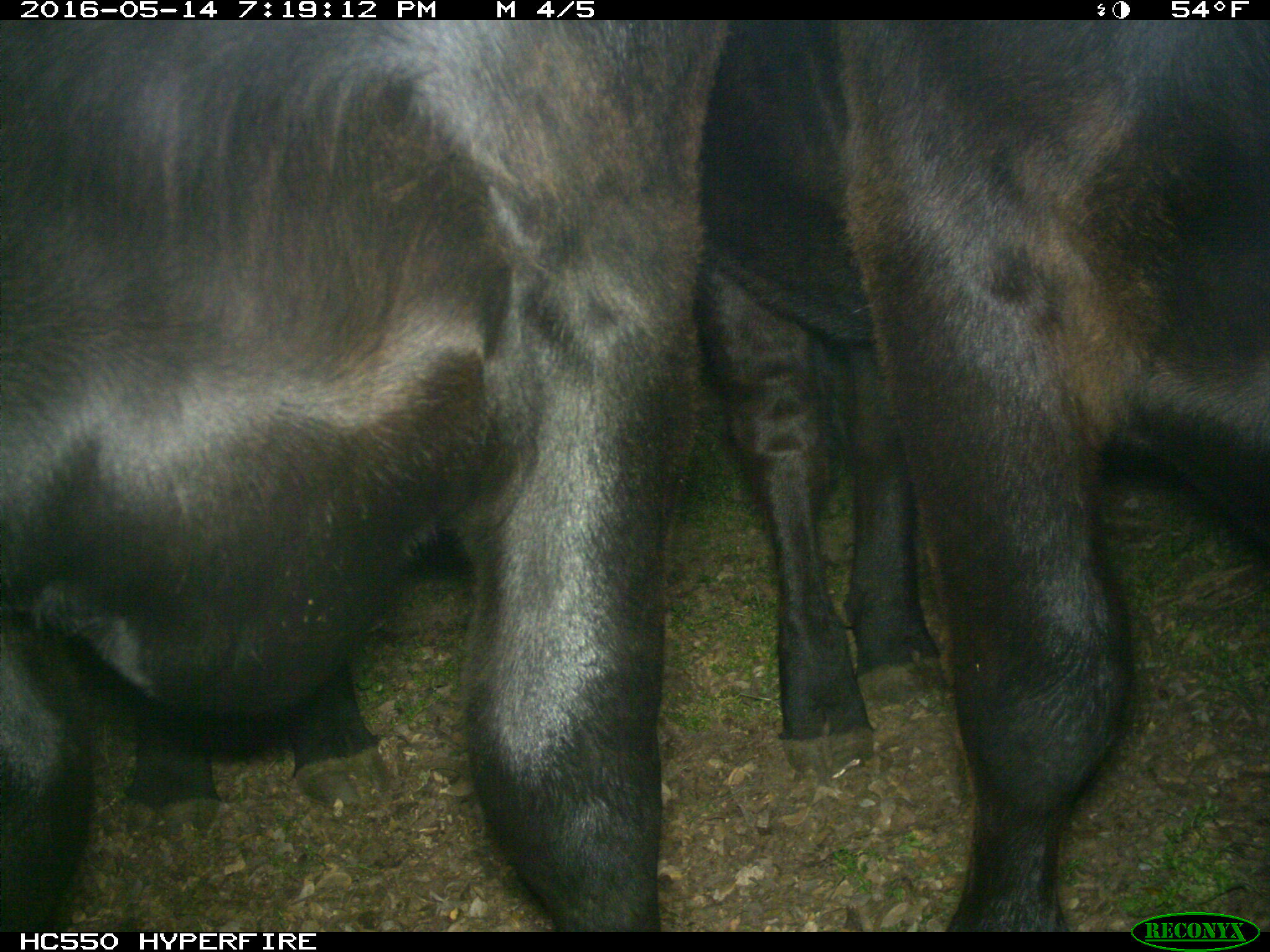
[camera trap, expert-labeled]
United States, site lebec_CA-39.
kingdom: Animalia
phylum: Chordata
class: Mammalia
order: Artiodactyla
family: Bovidae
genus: Bos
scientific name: Bos taurus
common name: domestic cow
Bos taurus (domestic cow).